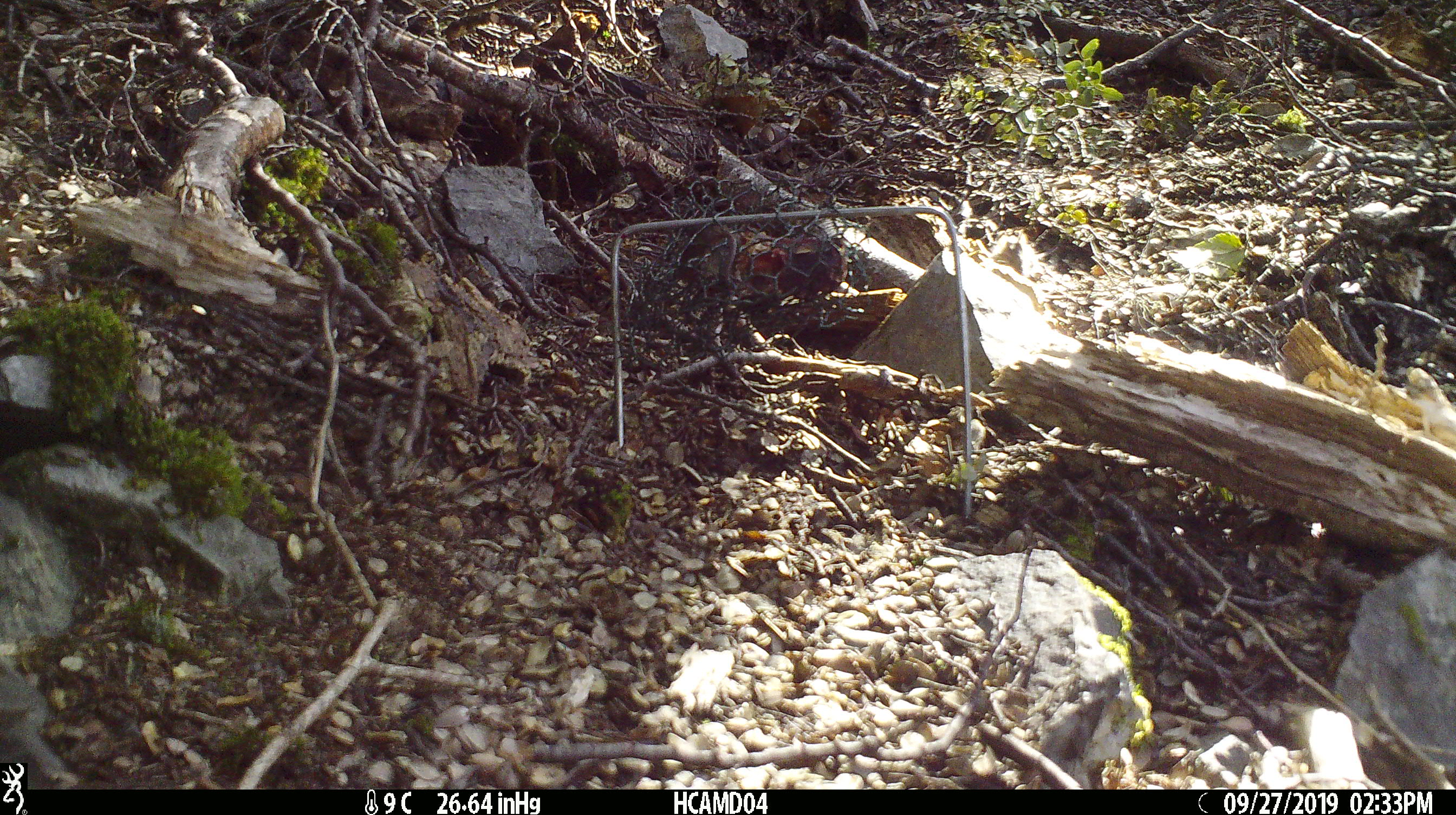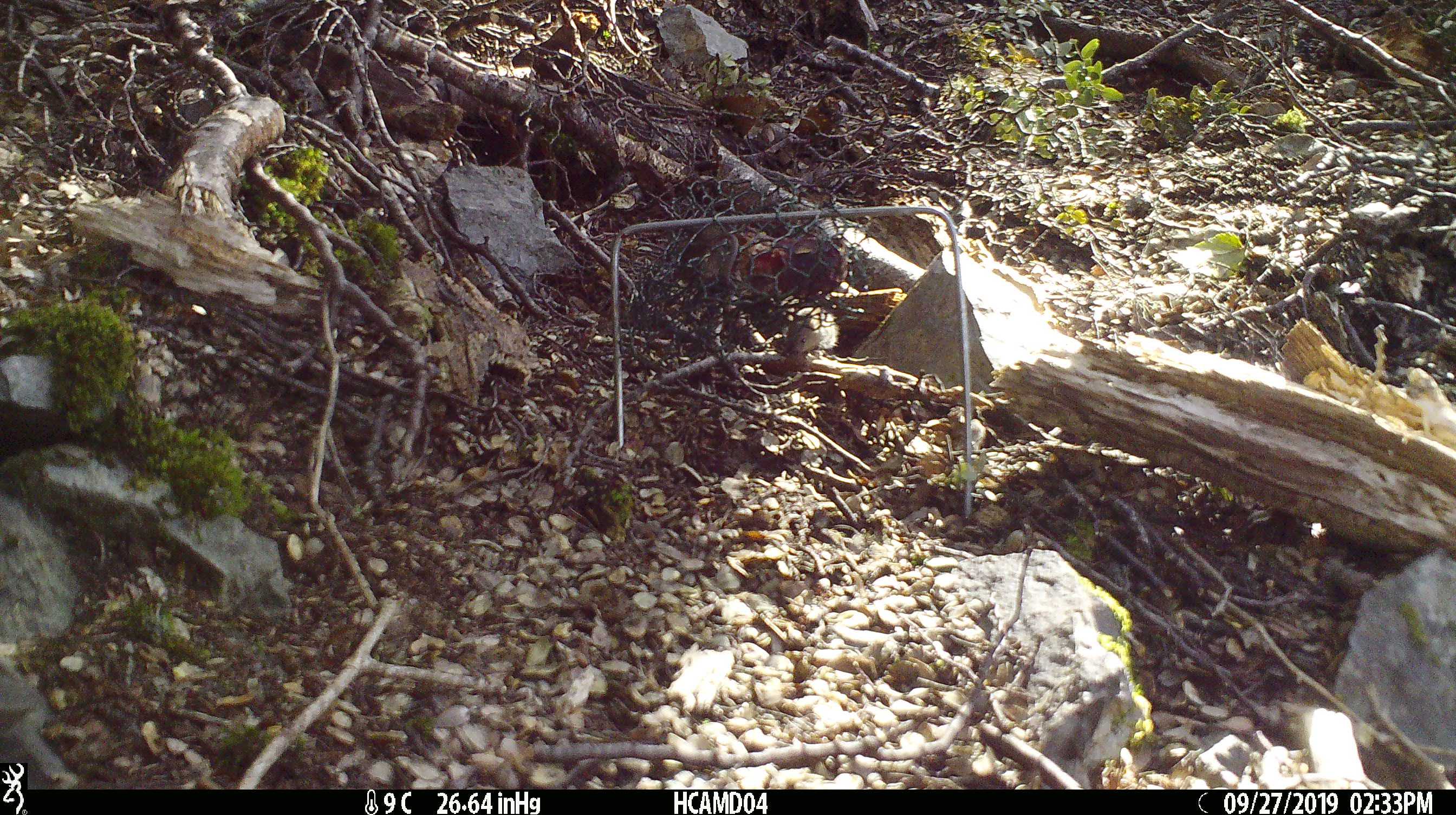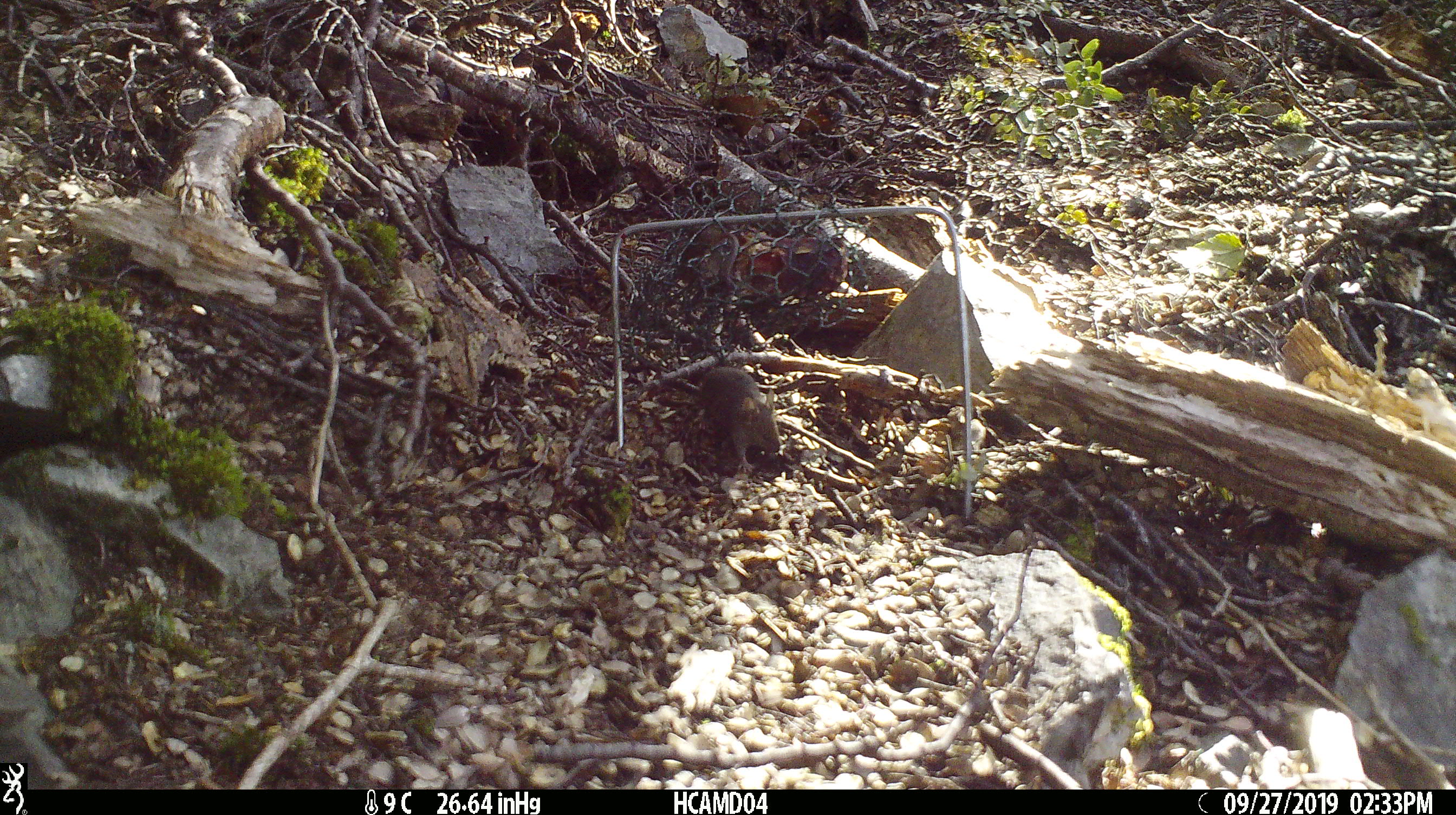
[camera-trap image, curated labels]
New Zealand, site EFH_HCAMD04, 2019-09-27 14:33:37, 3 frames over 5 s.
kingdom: Animalia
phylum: Chordata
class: Mammalia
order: Rodentia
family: Muridae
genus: Mus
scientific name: Mus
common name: mouse